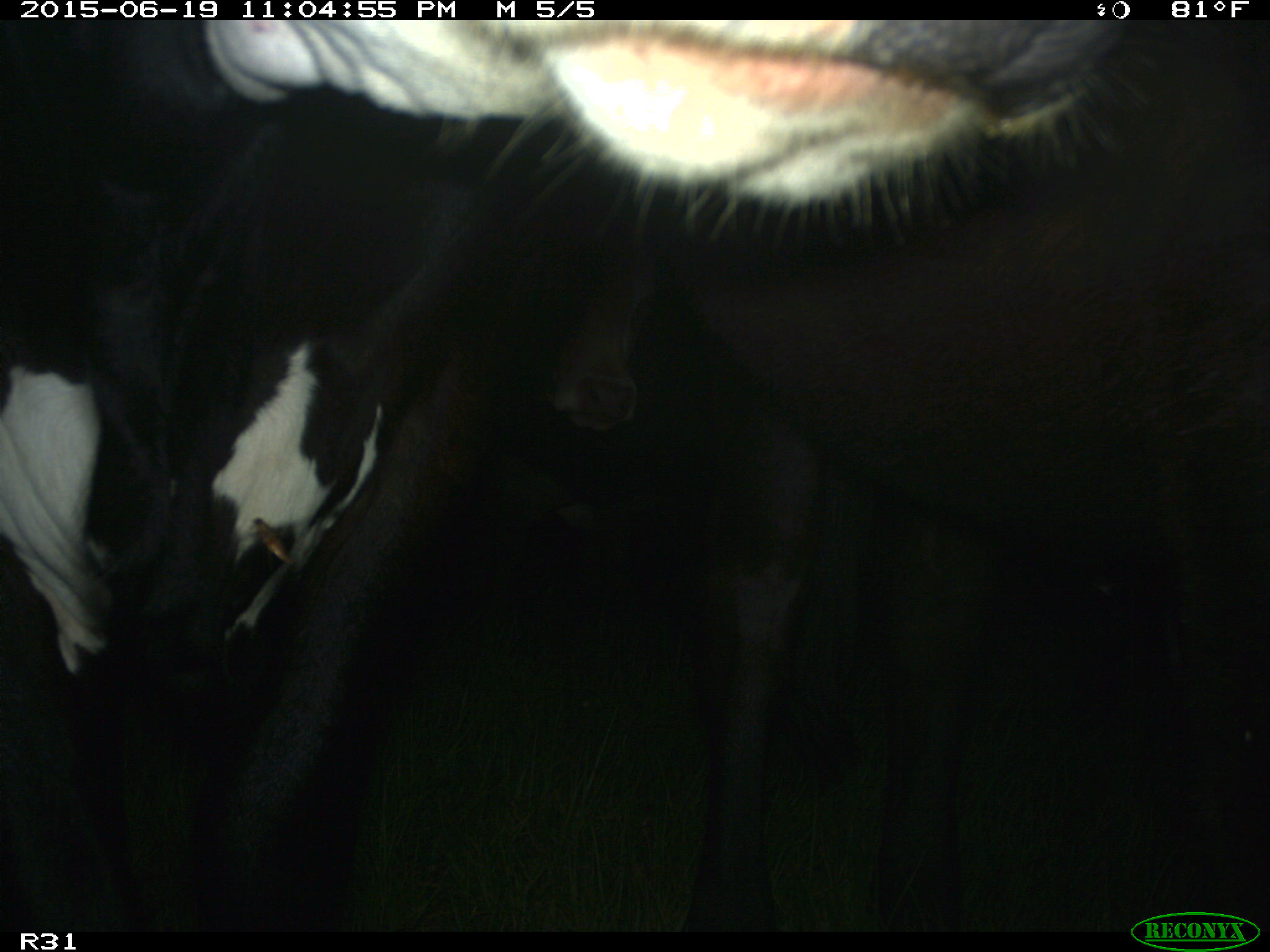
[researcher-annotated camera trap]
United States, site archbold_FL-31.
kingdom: Animalia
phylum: Chordata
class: Mammalia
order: Artiodactyla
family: Bovidae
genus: Bos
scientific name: Bos taurus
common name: domestic cow